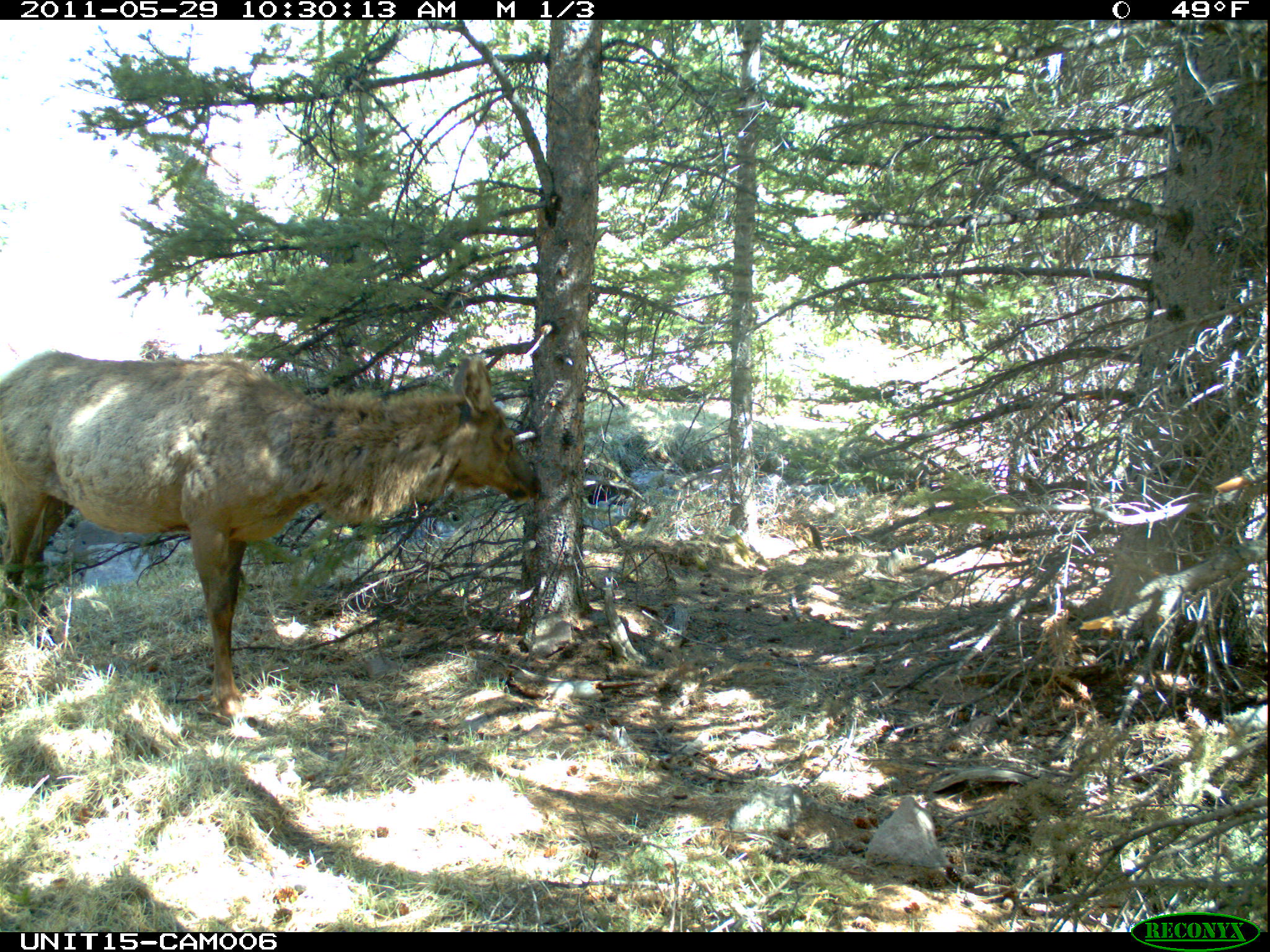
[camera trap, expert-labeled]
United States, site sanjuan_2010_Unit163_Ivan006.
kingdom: Animalia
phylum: Chordata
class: Mammalia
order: Artiodactyla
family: Cervidae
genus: Cervus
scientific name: Cervus elaphus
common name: red deer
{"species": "Cervus elaphus (red deer)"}